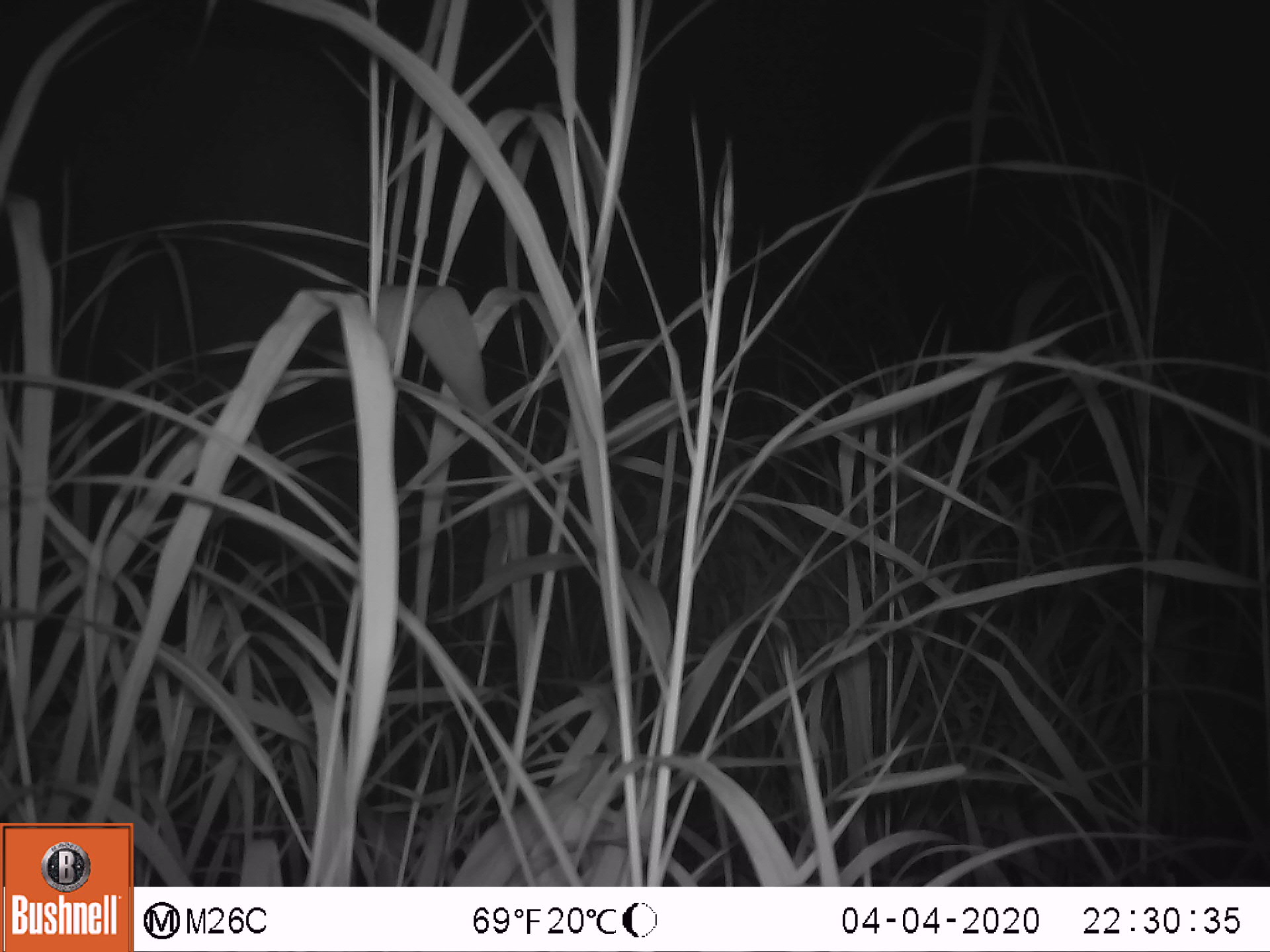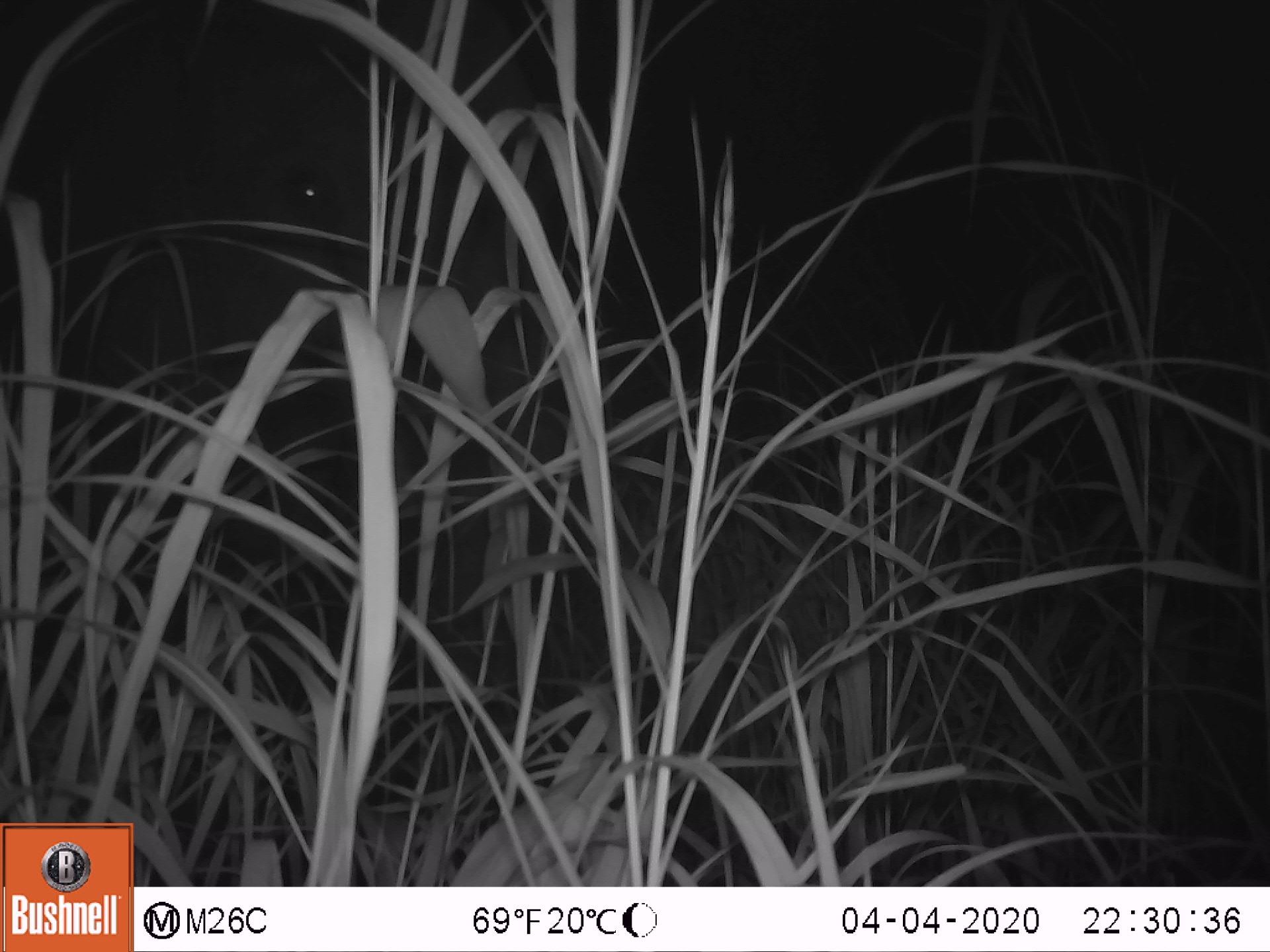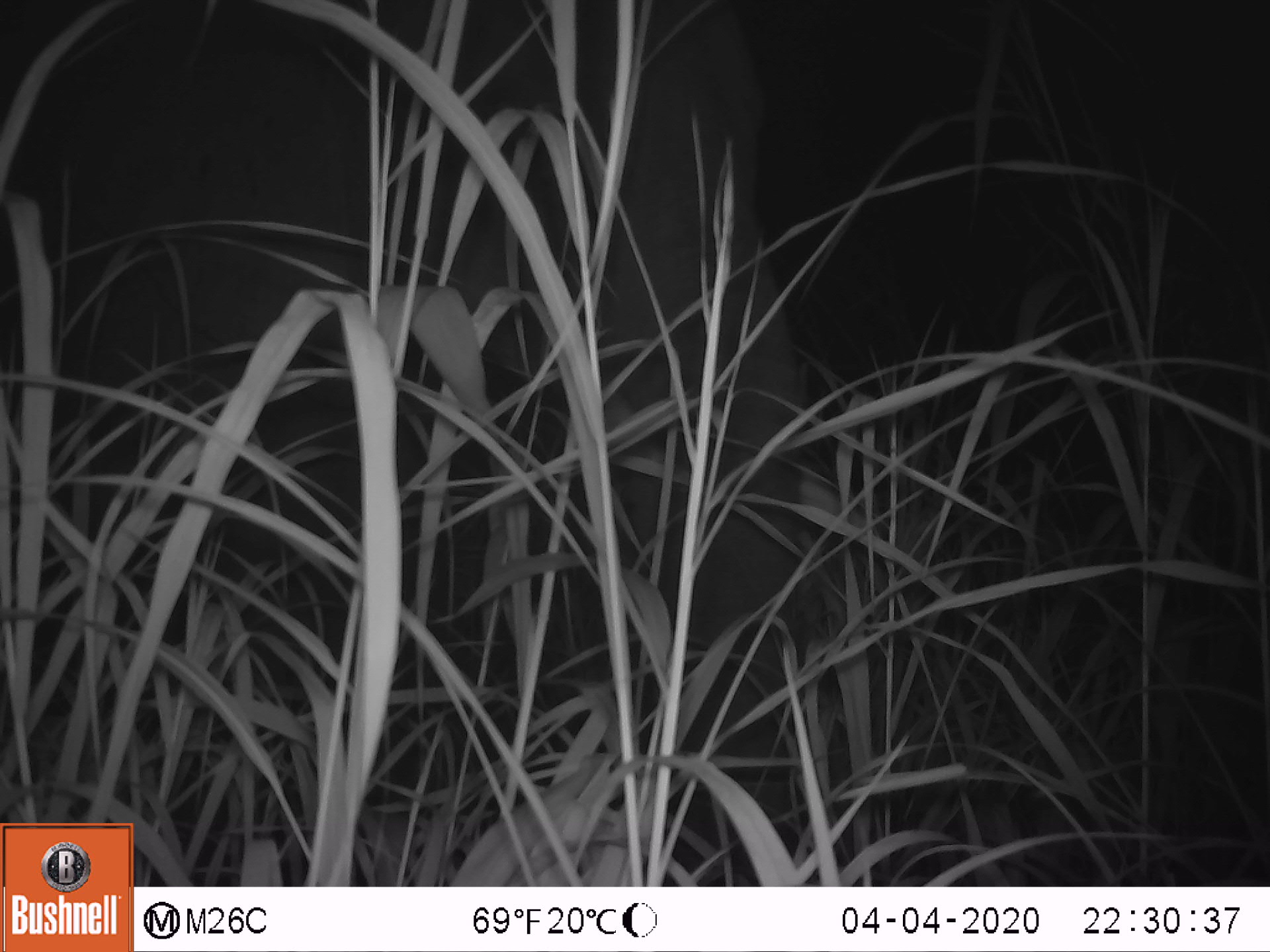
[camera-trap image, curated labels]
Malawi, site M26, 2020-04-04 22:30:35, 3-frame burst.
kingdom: Animalia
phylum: Chordata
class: Mammalia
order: Proboscidea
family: Elephantidae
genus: Loxodonta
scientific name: Loxodonta africana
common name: african savanna elephant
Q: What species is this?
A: African savanna elephant (Loxodonta africana).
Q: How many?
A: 1.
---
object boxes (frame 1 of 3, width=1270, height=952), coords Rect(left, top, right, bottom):
african savanna elephant: Rect(7, 13, 394, 456)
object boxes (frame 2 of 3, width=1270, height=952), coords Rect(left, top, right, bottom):
african savanna elephant: Rect(39, 2, 538, 419)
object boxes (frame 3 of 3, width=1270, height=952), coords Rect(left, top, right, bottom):
african savanna elephant: Rect(10, 1, 804, 678)